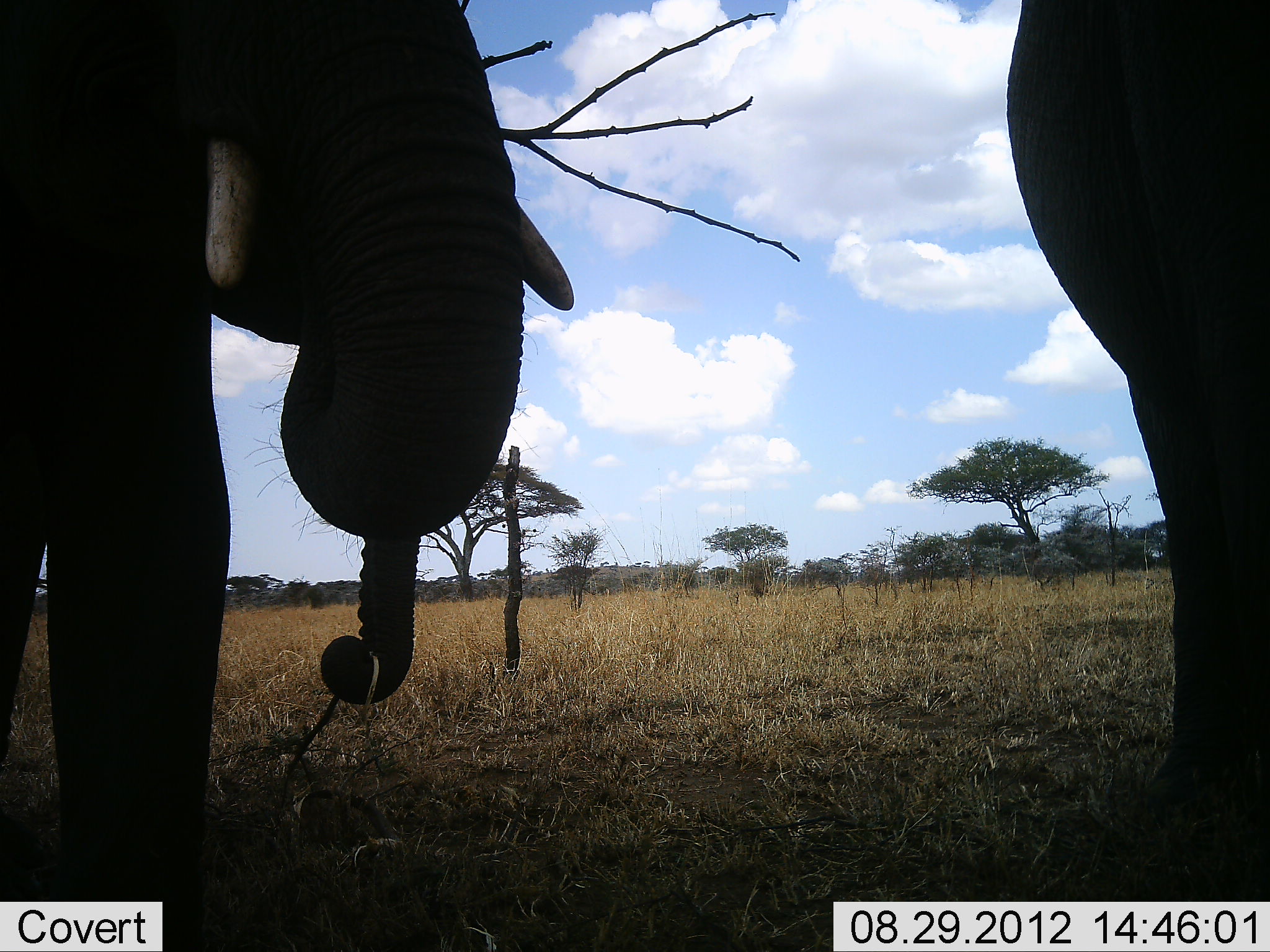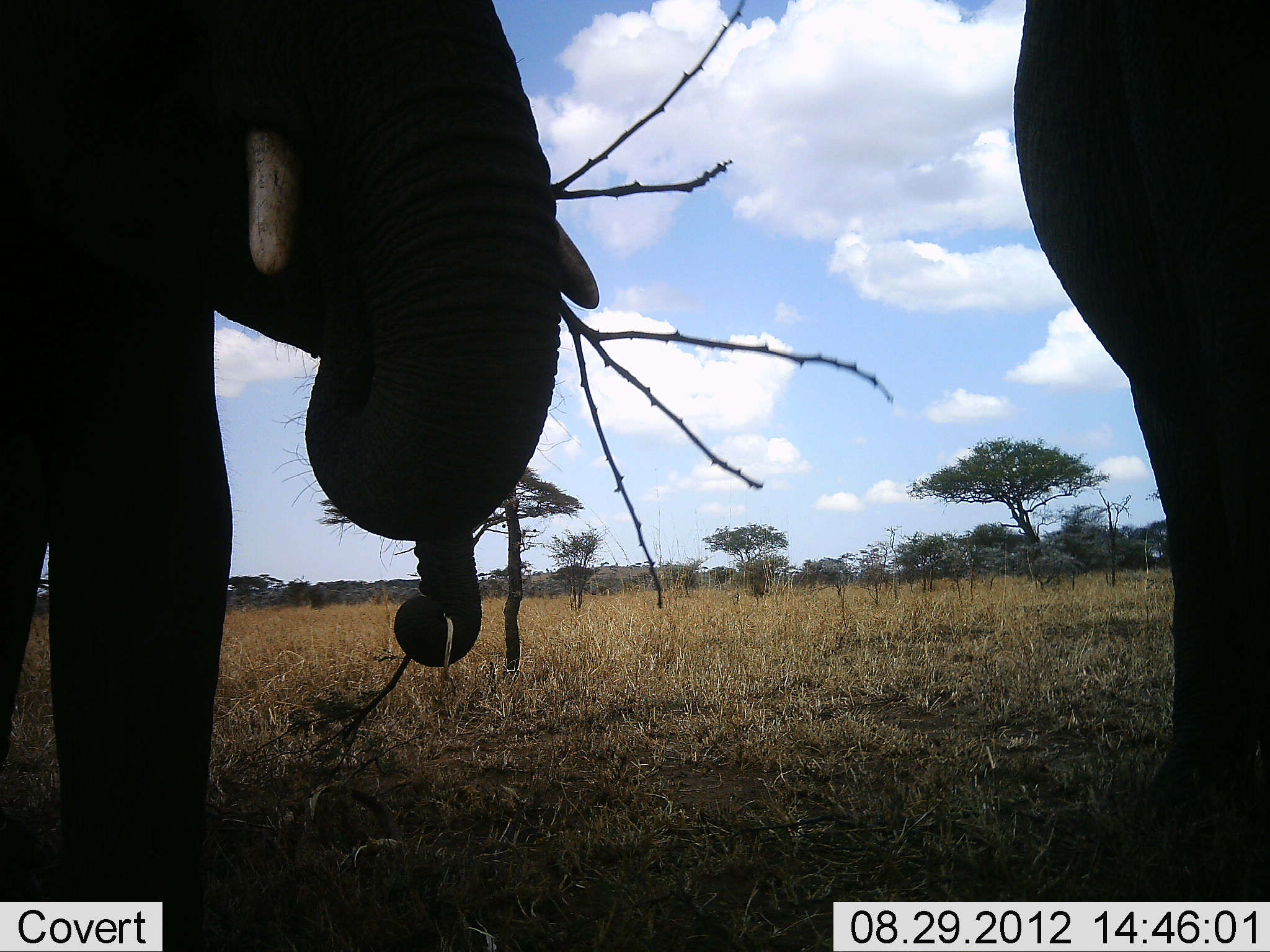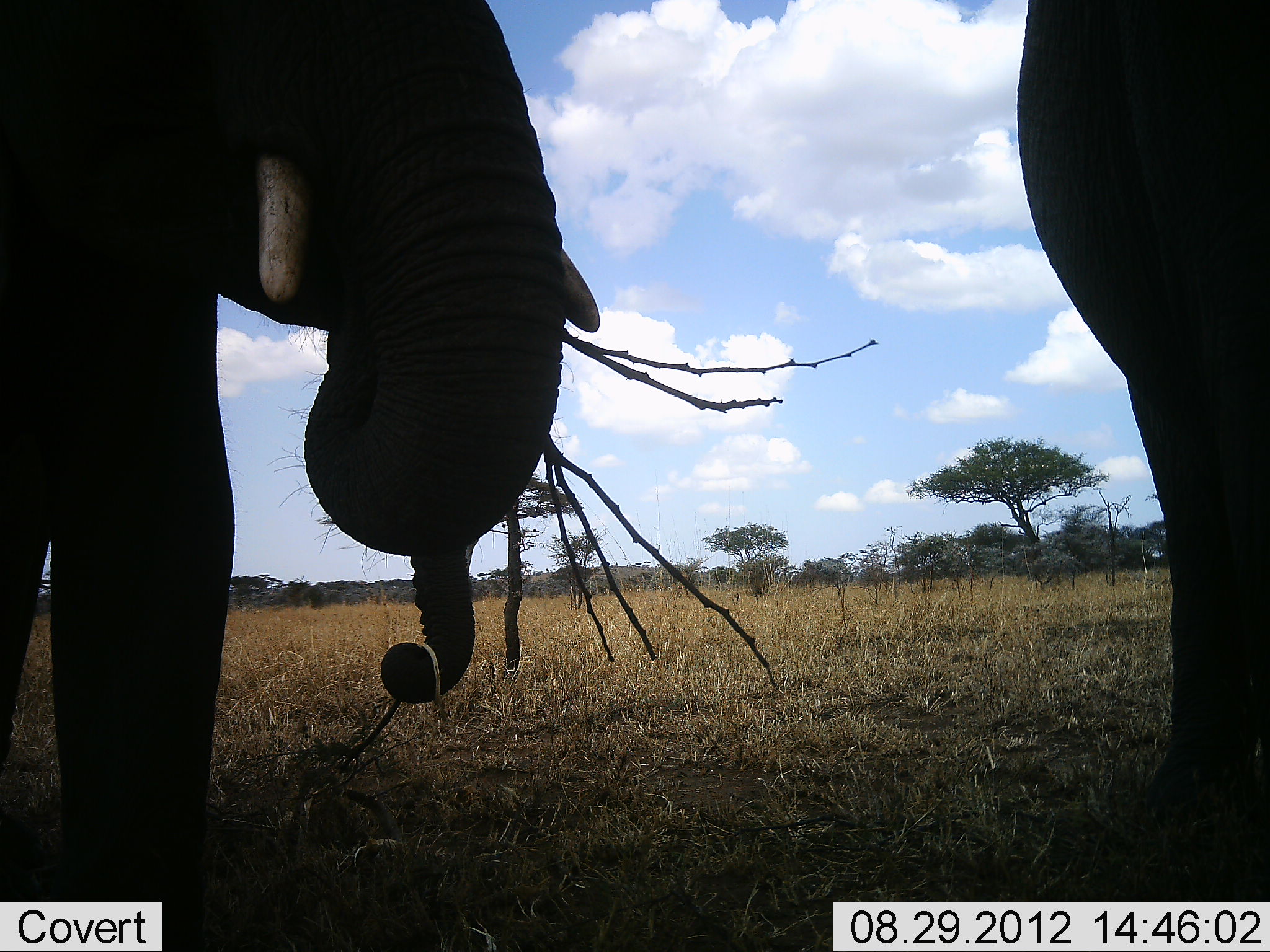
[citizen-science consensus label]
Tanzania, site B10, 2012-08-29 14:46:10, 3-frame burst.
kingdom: Animalia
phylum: Chordata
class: Mammalia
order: Proboscidea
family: Elephantidae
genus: Loxodonta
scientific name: Loxodonta africana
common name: african bush elephant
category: elephant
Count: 2.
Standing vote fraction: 50%.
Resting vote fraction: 0%.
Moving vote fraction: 0%.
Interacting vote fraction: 10%.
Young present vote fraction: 0%.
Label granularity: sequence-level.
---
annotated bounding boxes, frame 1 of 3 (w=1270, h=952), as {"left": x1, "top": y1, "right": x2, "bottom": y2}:
animal: {"left": 0, "top": 1, "right": 571, "bottom": 951}; {"left": 1006, "top": 2, "right": 1270, "bottom": 804}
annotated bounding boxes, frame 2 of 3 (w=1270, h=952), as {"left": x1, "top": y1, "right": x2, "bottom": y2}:
animal: {"left": 0, "top": 0, "right": 600, "bottom": 951}; {"left": 1012, "top": 2, "right": 1270, "bottom": 804}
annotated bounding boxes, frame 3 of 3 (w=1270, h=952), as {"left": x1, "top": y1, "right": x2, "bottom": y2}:
animal: {"left": 0, "top": 2, "right": 599, "bottom": 951}; {"left": 1015, "top": 2, "right": 1270, "bottom": 806}